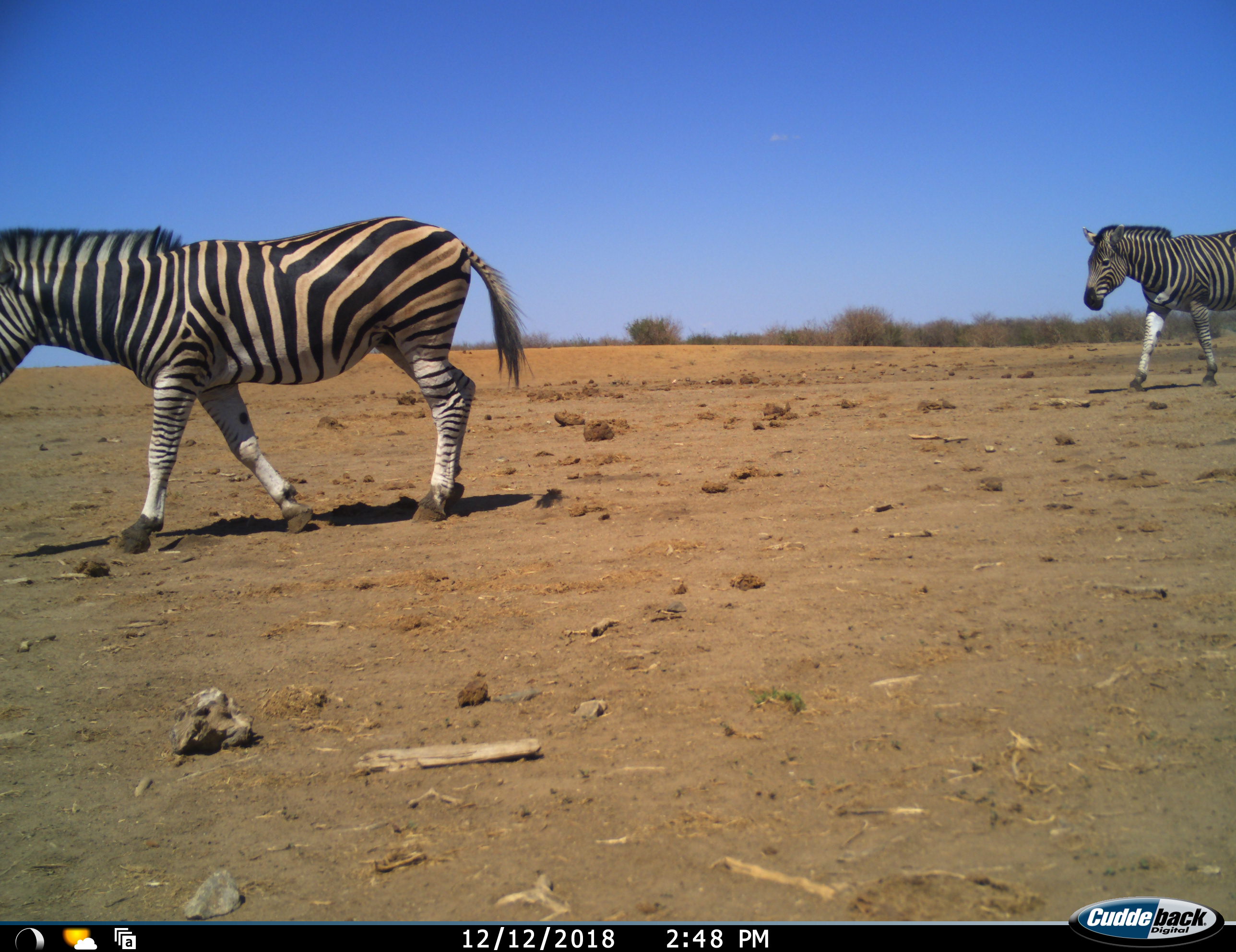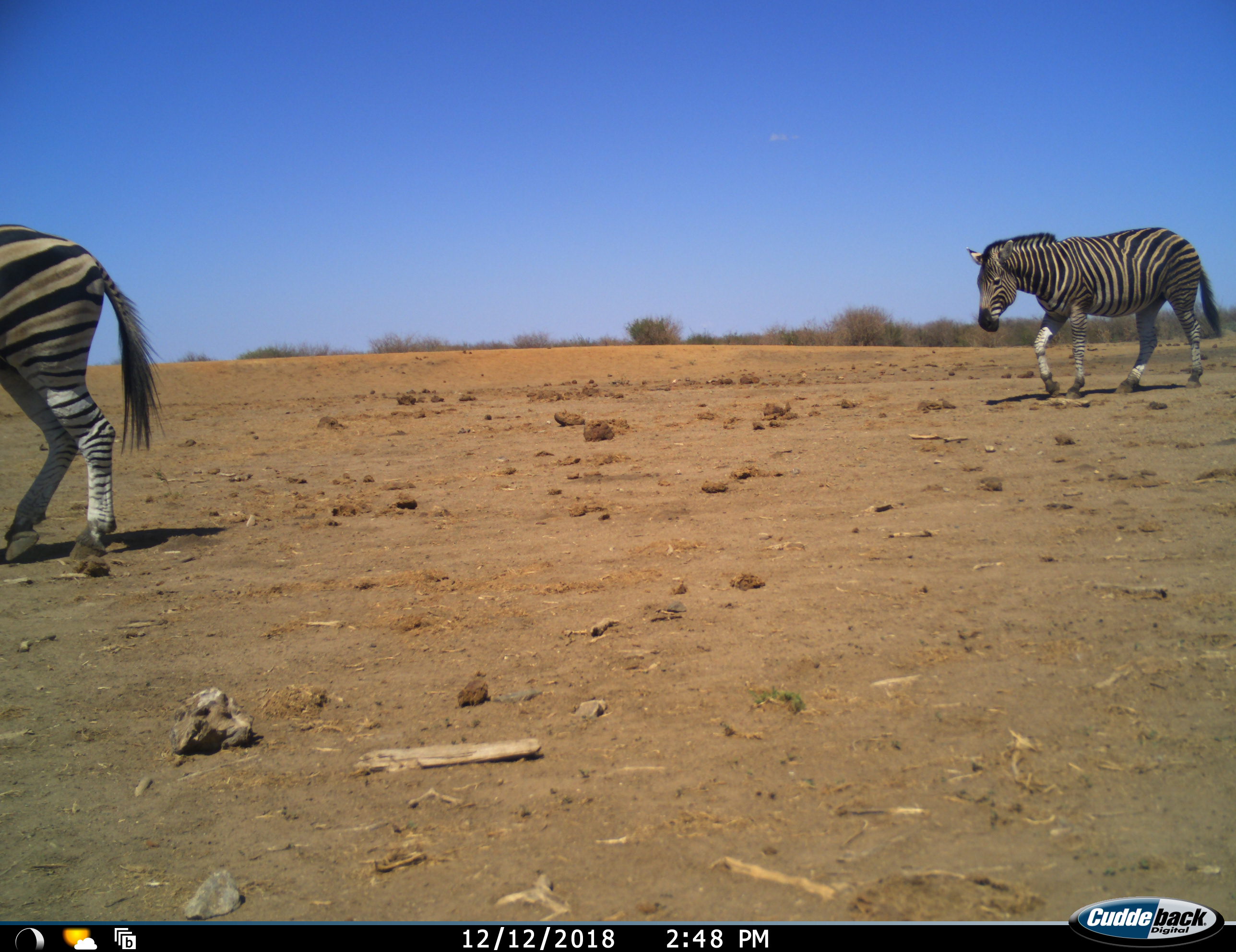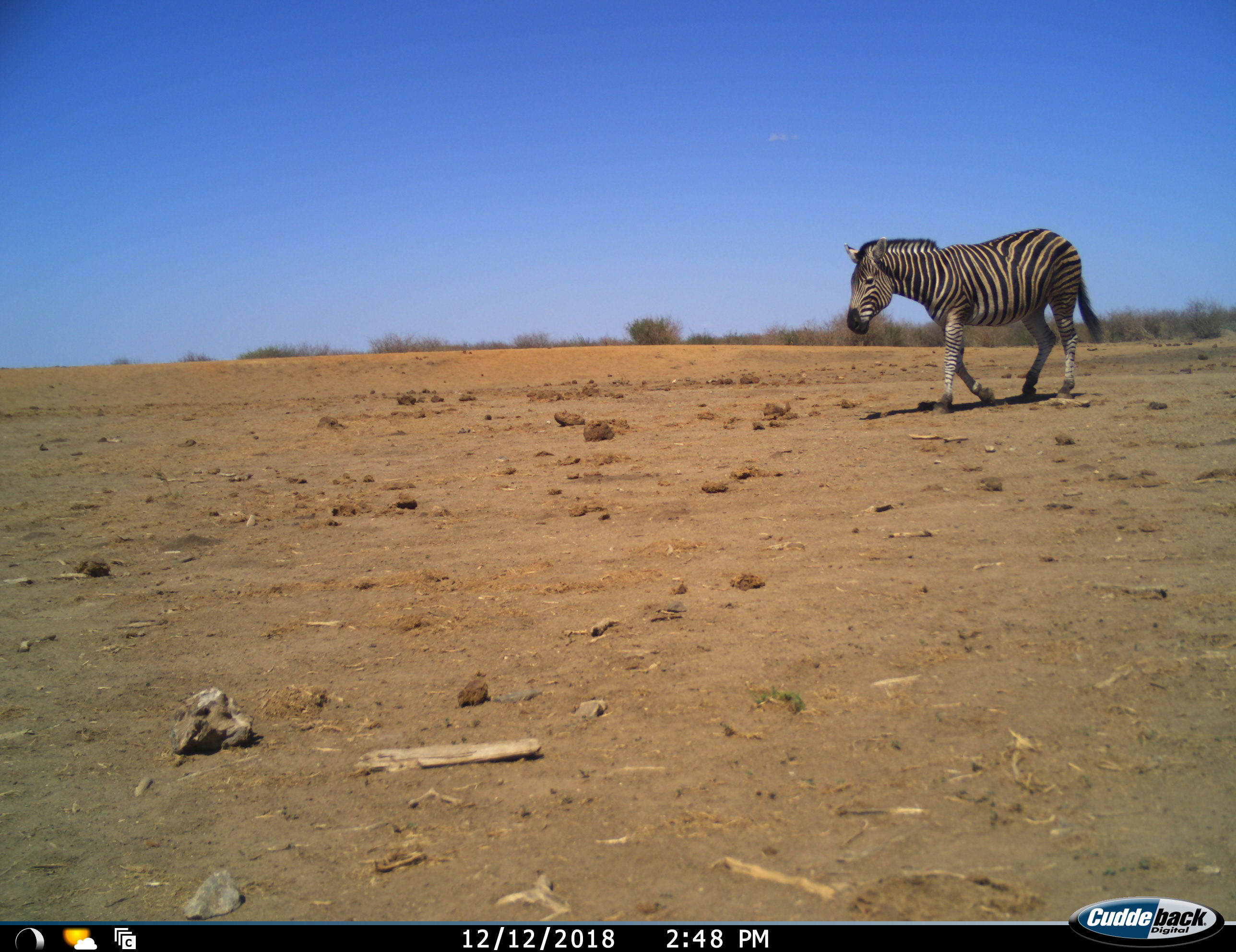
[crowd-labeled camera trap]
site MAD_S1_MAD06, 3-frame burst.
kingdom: Animalia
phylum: Chordata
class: Mammalia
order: Perissodactyla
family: Equidae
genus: Equus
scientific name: Equus quagga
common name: plains zebra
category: zebraplains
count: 2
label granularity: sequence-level